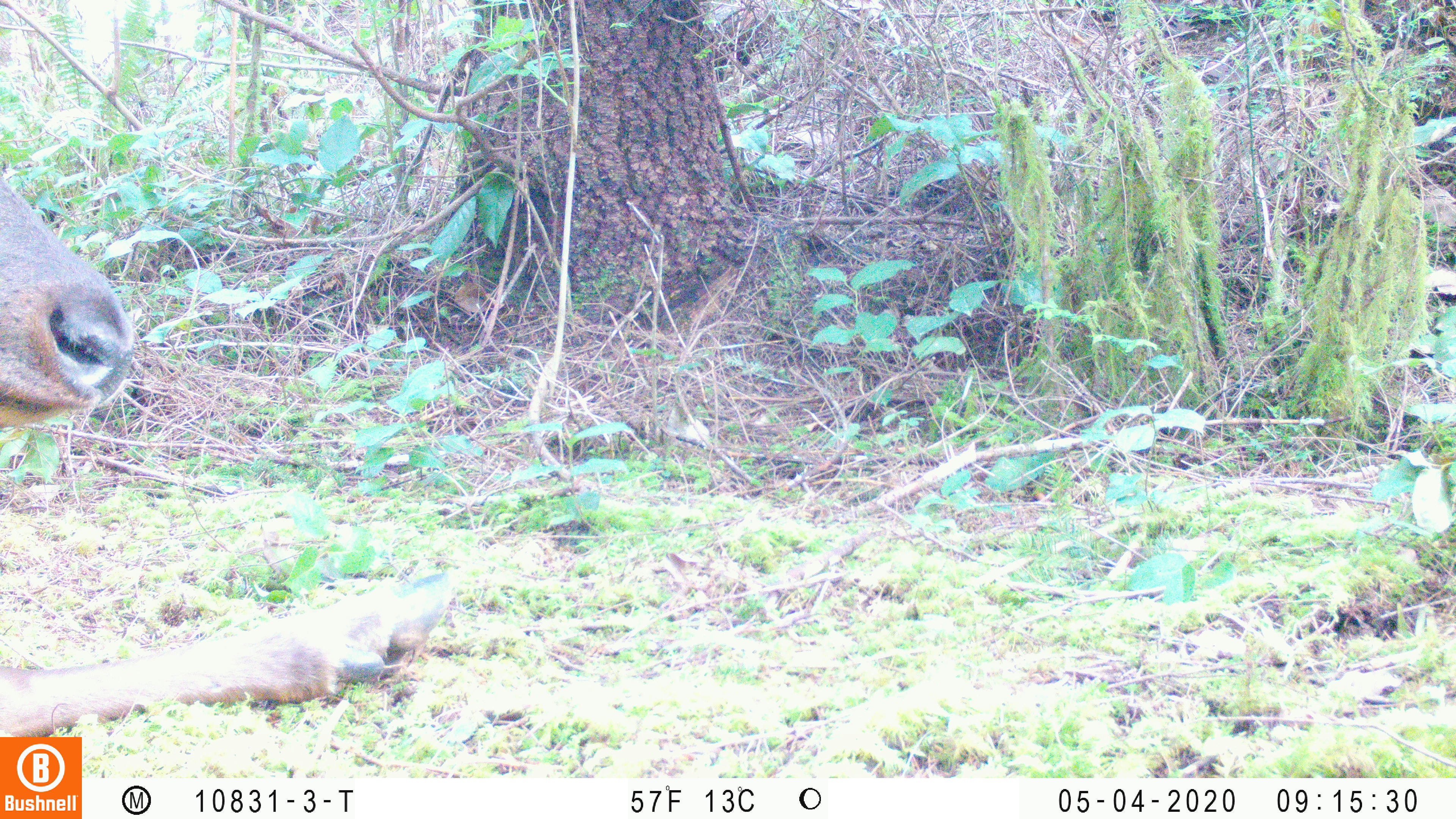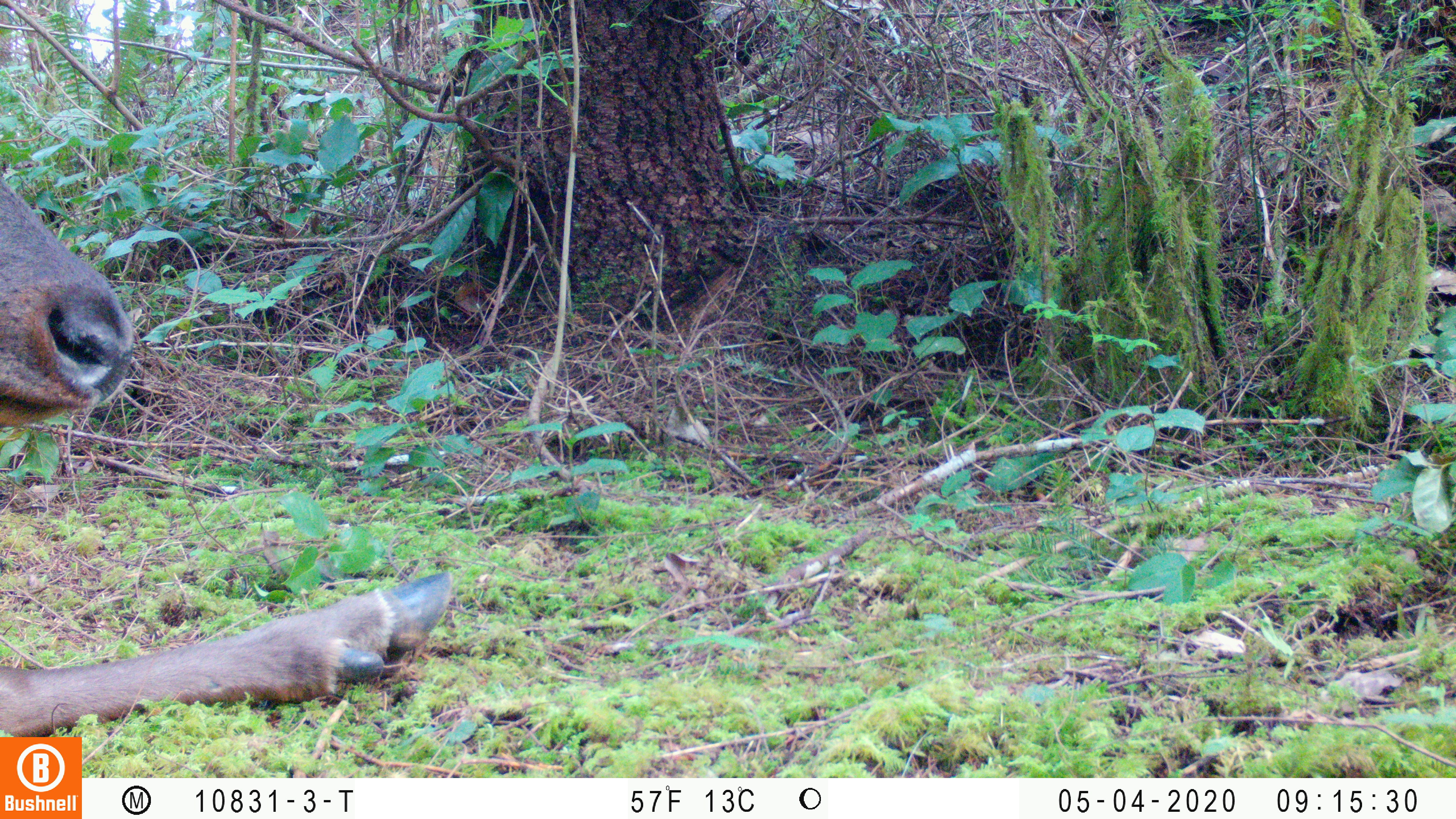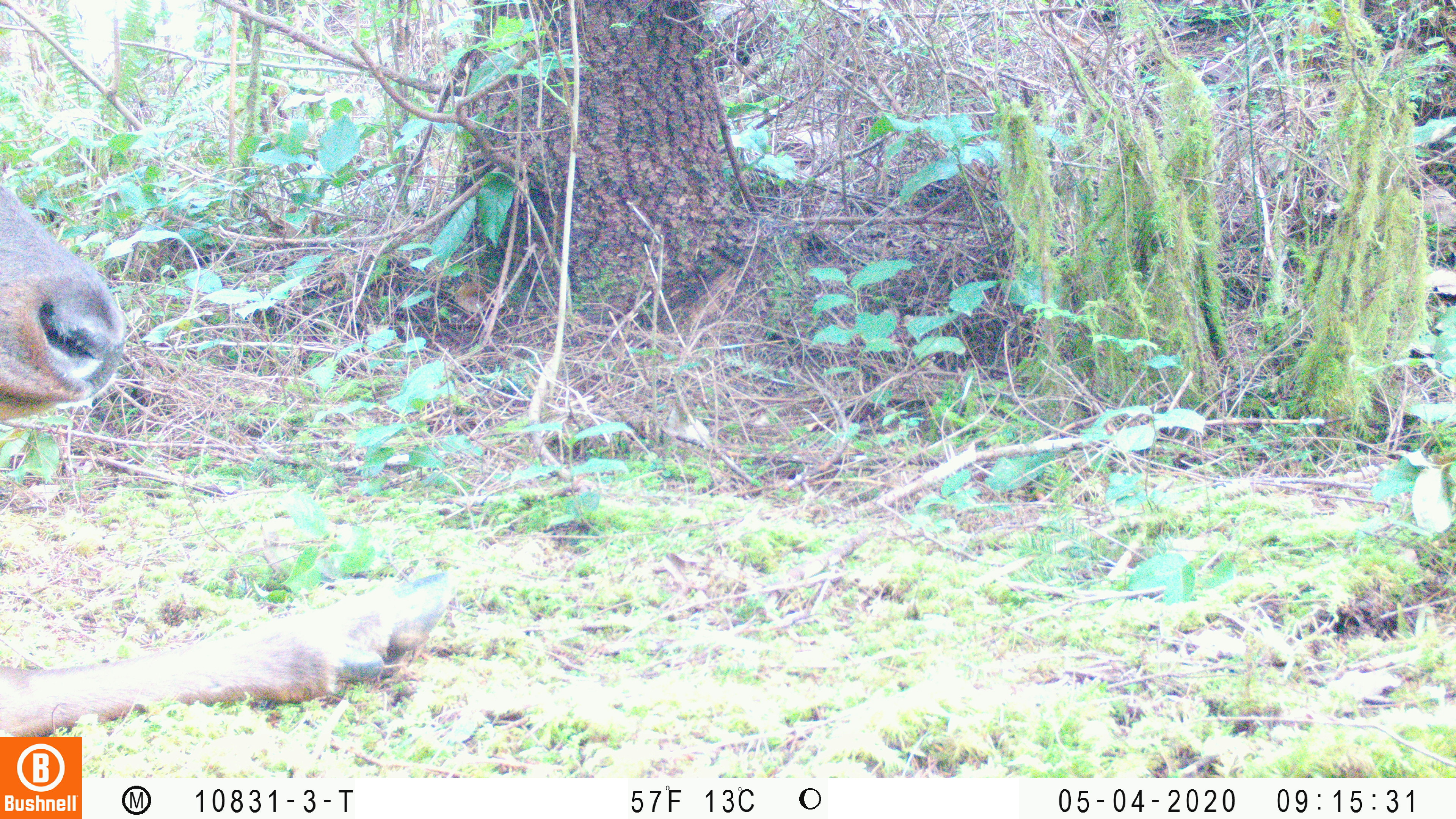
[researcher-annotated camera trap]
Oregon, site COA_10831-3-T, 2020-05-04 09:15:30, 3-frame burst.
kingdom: Animalia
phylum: Chordata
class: Mammalia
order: Artiodactyla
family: Cervidae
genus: Cervus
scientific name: Cervus canadensis roosevelti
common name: roosevelt elk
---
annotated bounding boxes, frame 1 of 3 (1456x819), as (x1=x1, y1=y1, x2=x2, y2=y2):
roosevelt elk: (x1=2, y1=171, x2=463, y2=734)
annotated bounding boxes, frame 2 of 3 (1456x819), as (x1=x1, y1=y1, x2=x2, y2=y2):
roosevelt elk: (x1=2, y1=175, x2=455, y2=730)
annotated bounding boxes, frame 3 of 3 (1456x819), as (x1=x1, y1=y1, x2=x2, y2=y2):
roosevelt elk: (x1=2, y1=176, x2=461, y2=732)